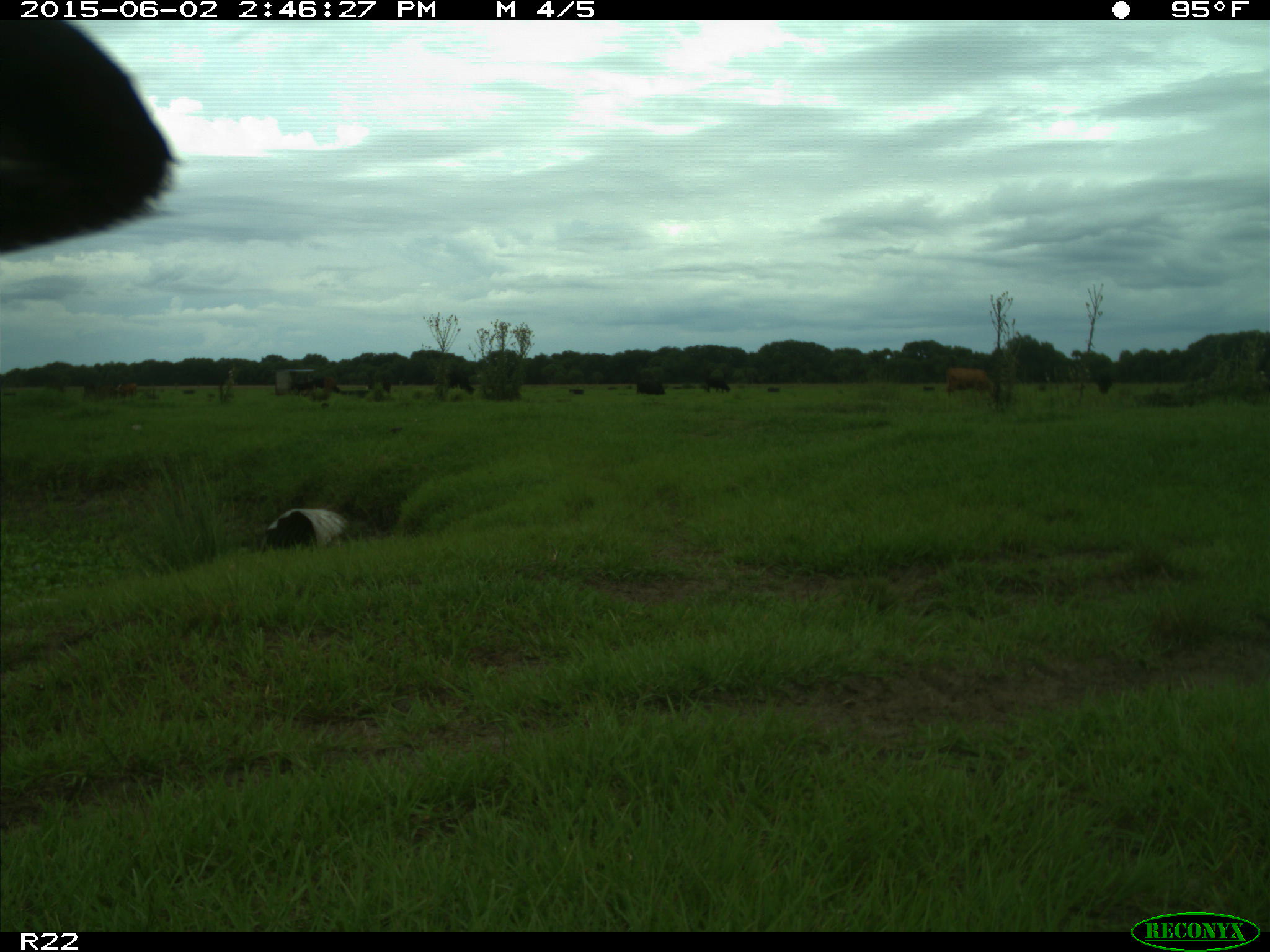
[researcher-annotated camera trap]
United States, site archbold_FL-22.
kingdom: Animalia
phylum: Chordata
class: Mammalia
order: Artiodactyla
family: Bovidae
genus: Bos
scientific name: Bos taurus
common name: domestic cow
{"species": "Bos taurus (domestic cow)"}